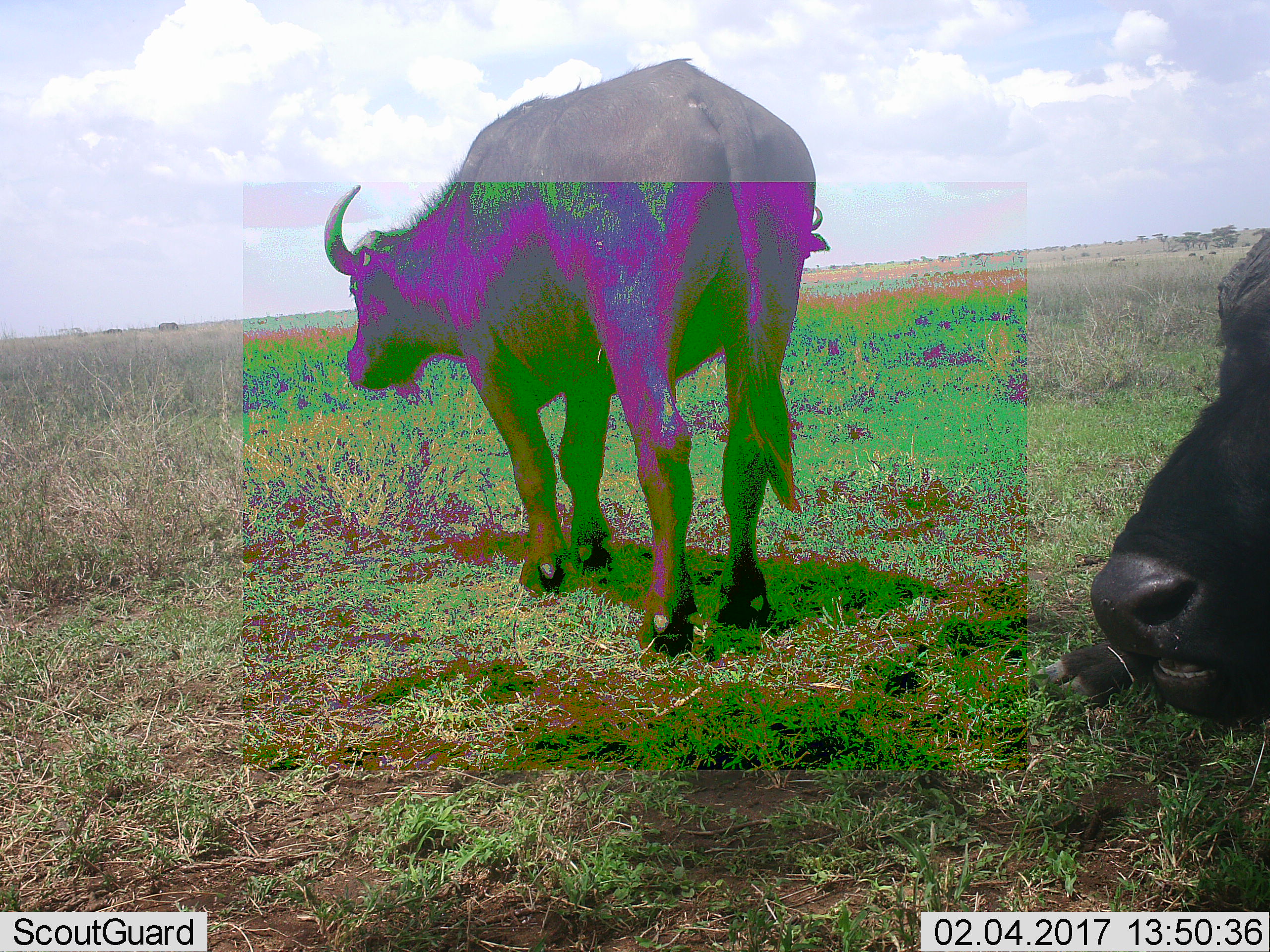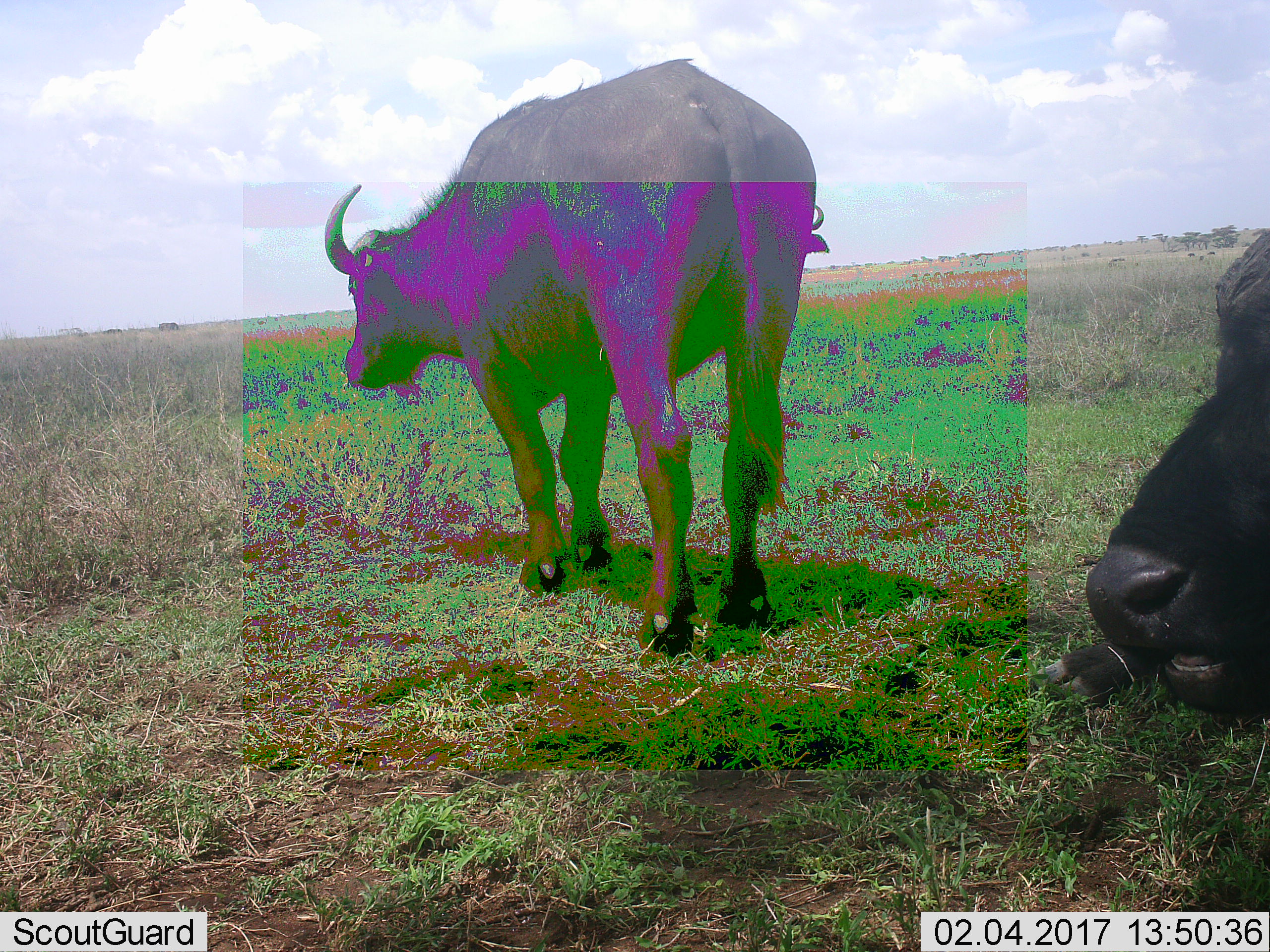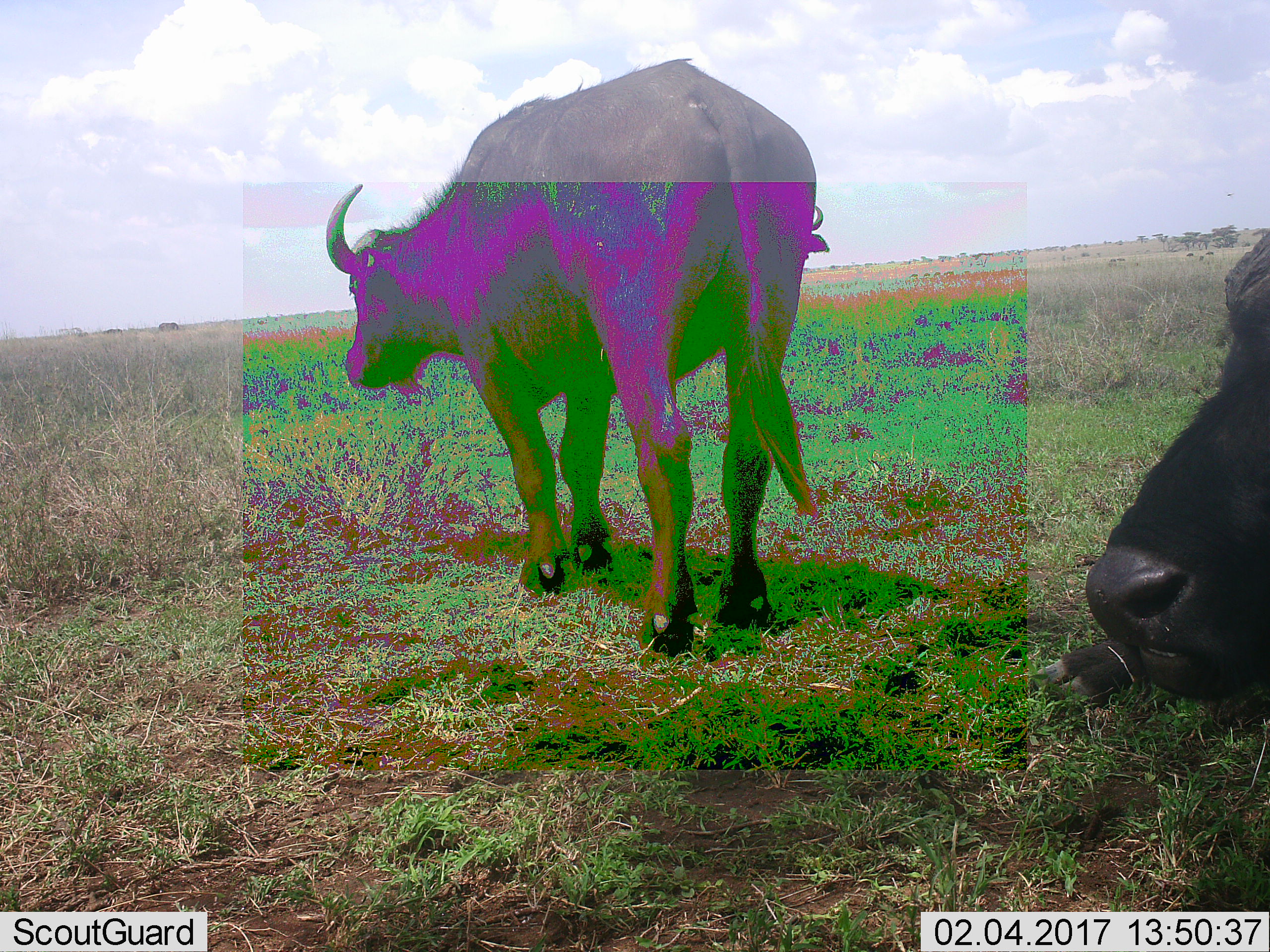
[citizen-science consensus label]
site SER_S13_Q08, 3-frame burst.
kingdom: Animalia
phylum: Chordata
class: Mammalia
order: Artiodactyla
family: Bovidae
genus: Syncerus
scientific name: Syncerus caffer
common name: african buffalo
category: buffalo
Buffalo (african buffalo) (Syncerus caffer), count 2. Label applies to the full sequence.